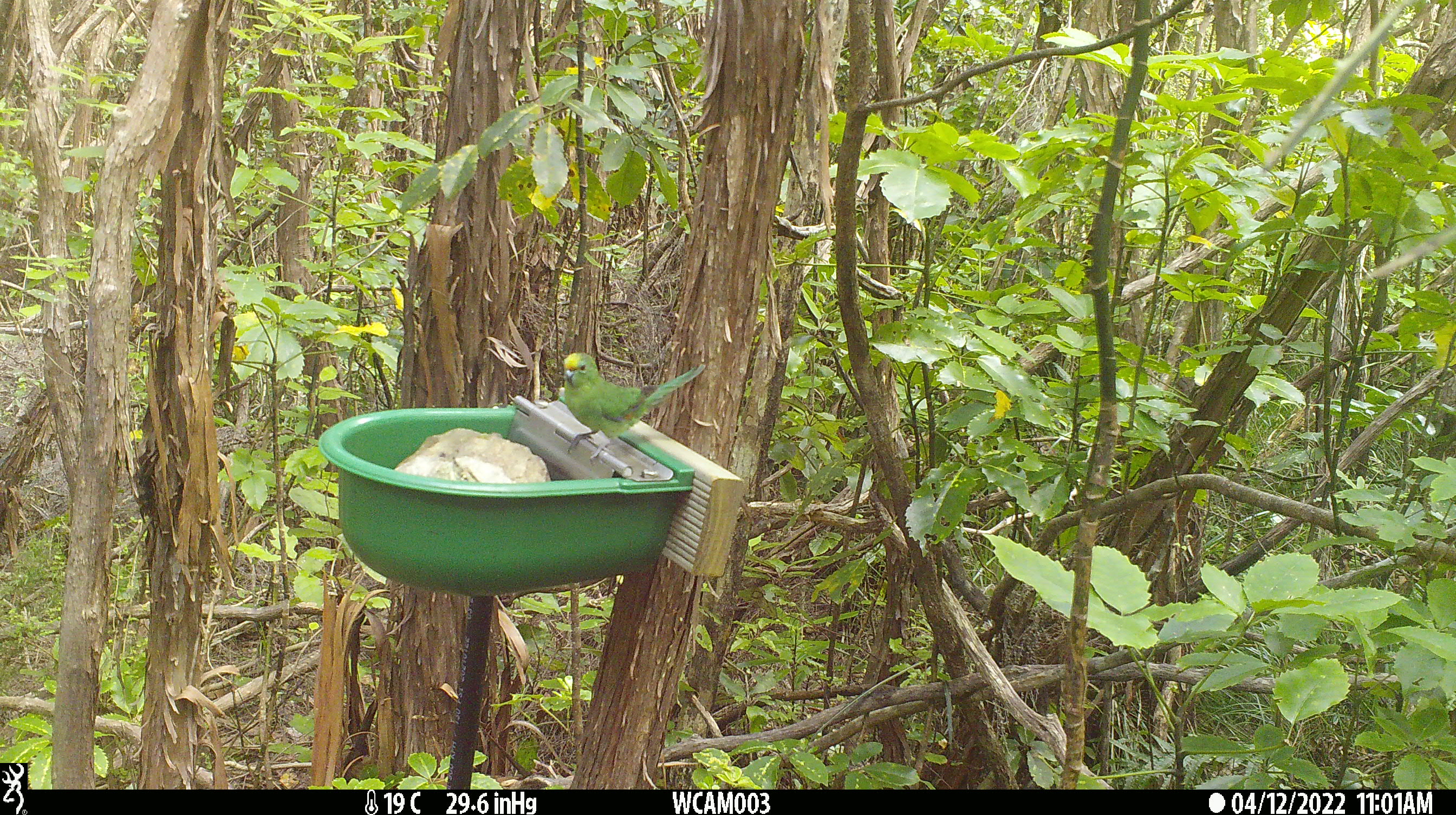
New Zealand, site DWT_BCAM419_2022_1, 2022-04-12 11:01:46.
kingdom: Animalia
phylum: Chordata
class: Aves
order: Psittaciformes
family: Psittaculidae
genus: Cyanoramphus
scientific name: Cyanoramphus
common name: parakeet